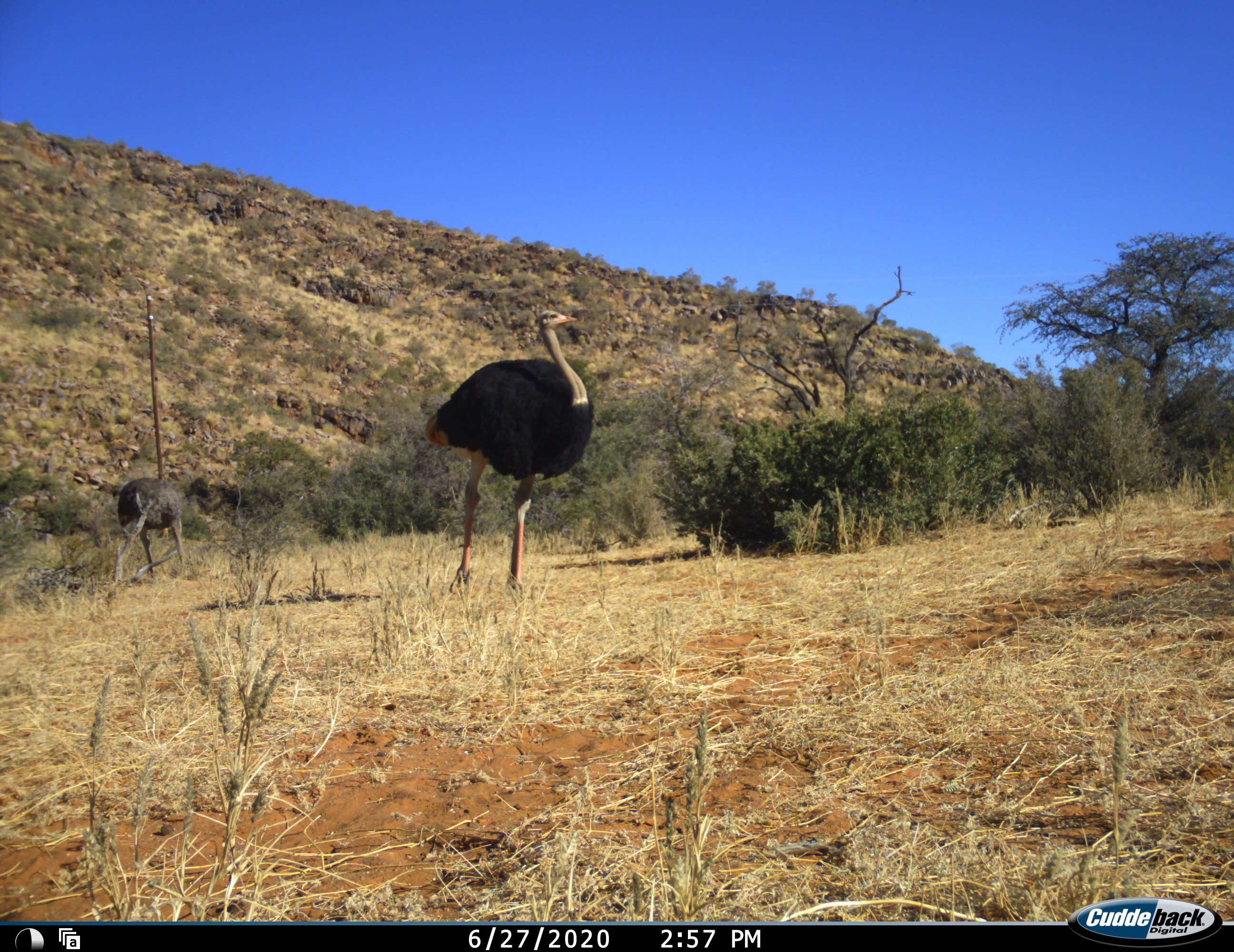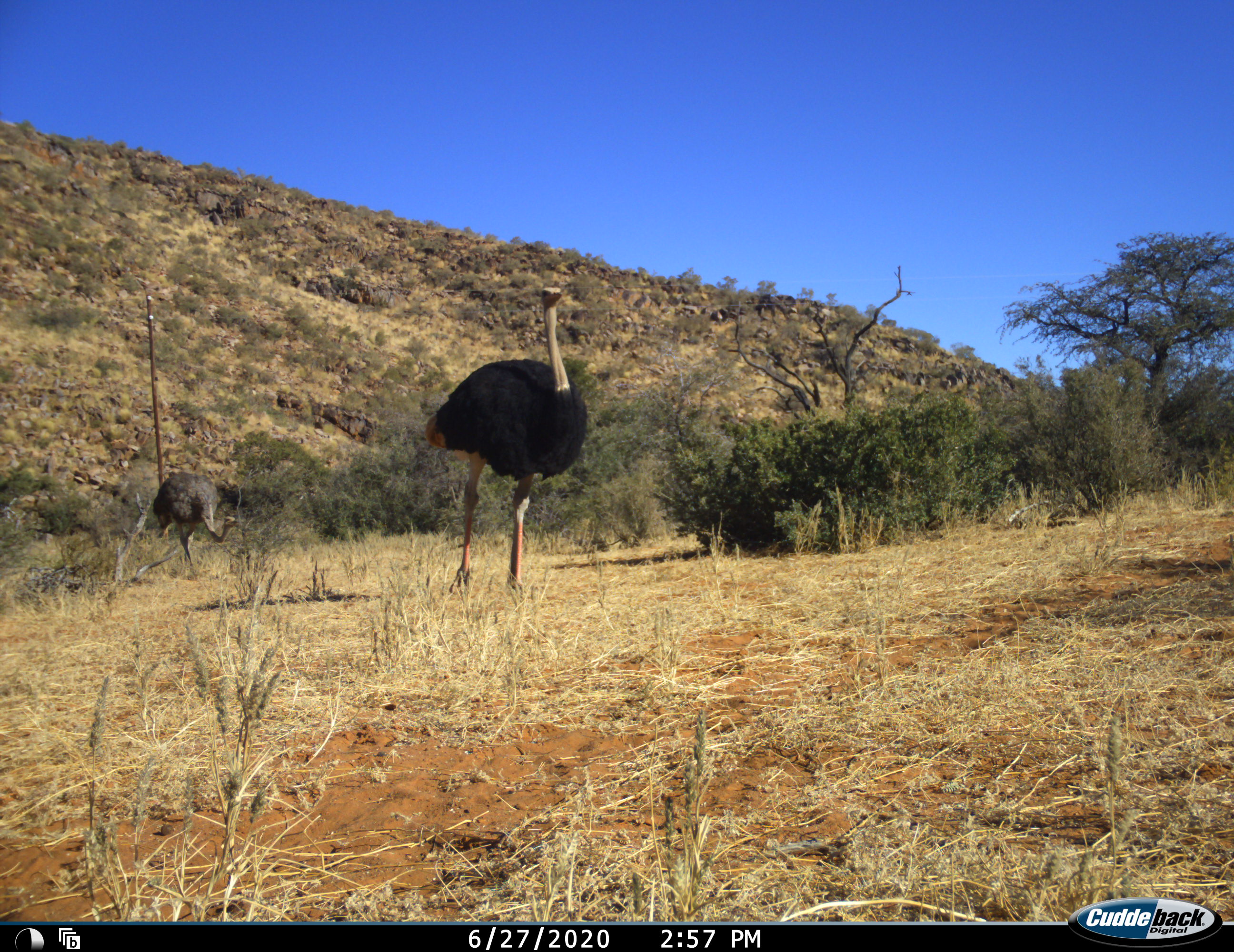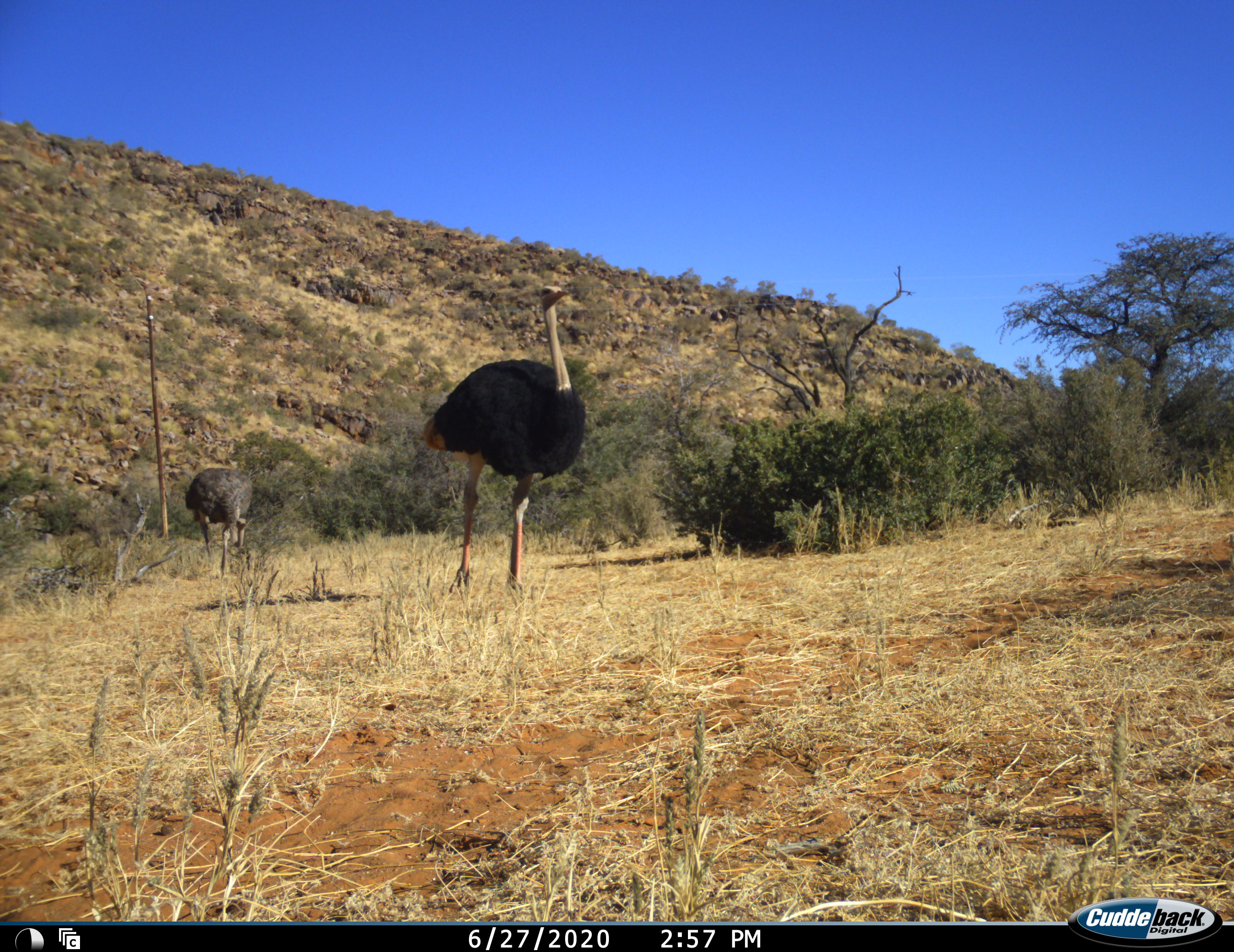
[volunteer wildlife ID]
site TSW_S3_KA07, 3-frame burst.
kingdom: Animalia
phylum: Chordata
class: Aves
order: Struthioniformes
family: Struthionidae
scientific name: Struthionidae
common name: ostrich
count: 2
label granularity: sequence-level